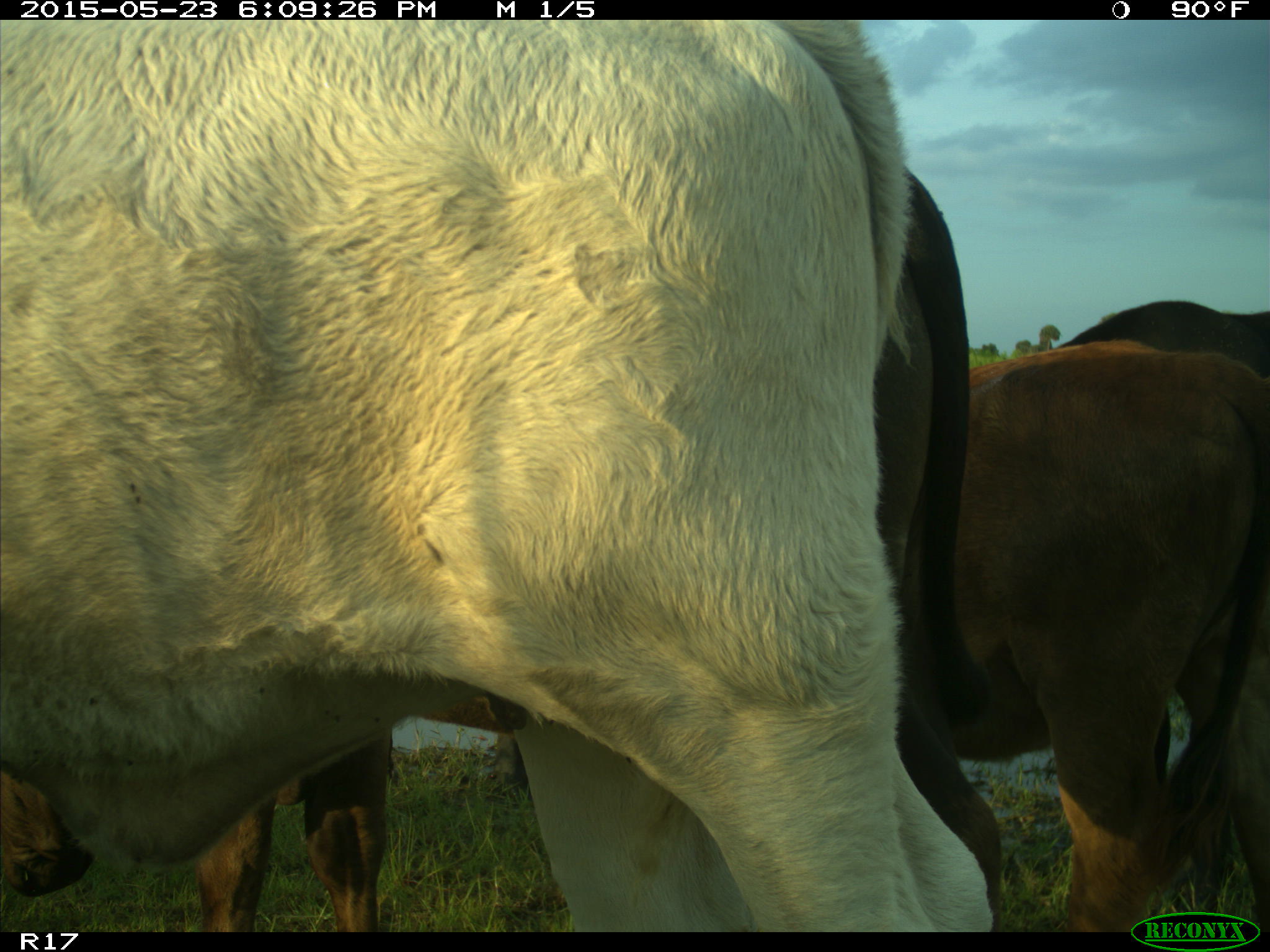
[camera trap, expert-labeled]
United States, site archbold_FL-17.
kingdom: Animalia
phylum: Chordata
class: Mammalia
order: Artiodactyla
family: Bovidae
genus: Bos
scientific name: Bos taurus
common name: domestic cow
Bos taurus (domestic cow).